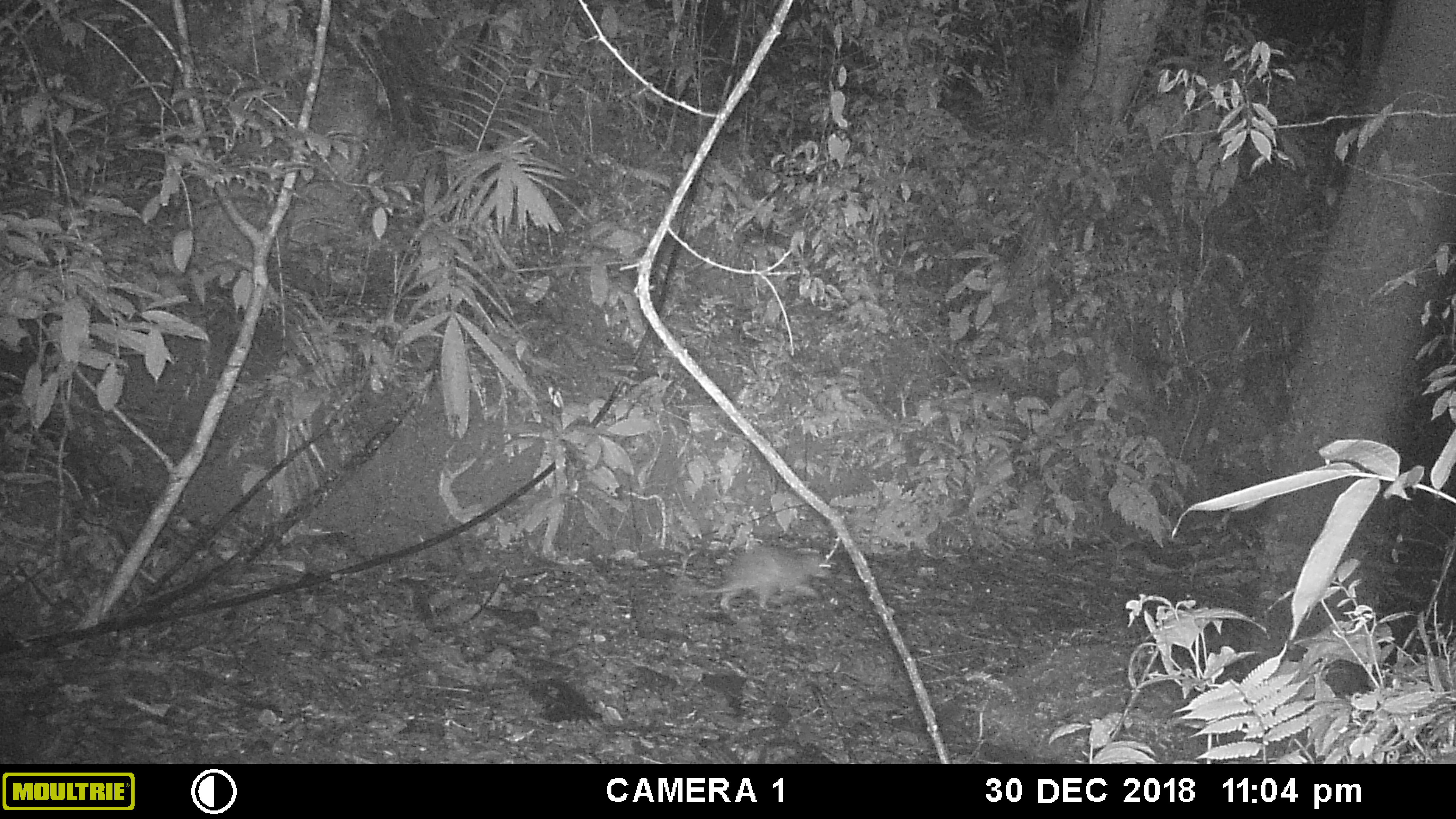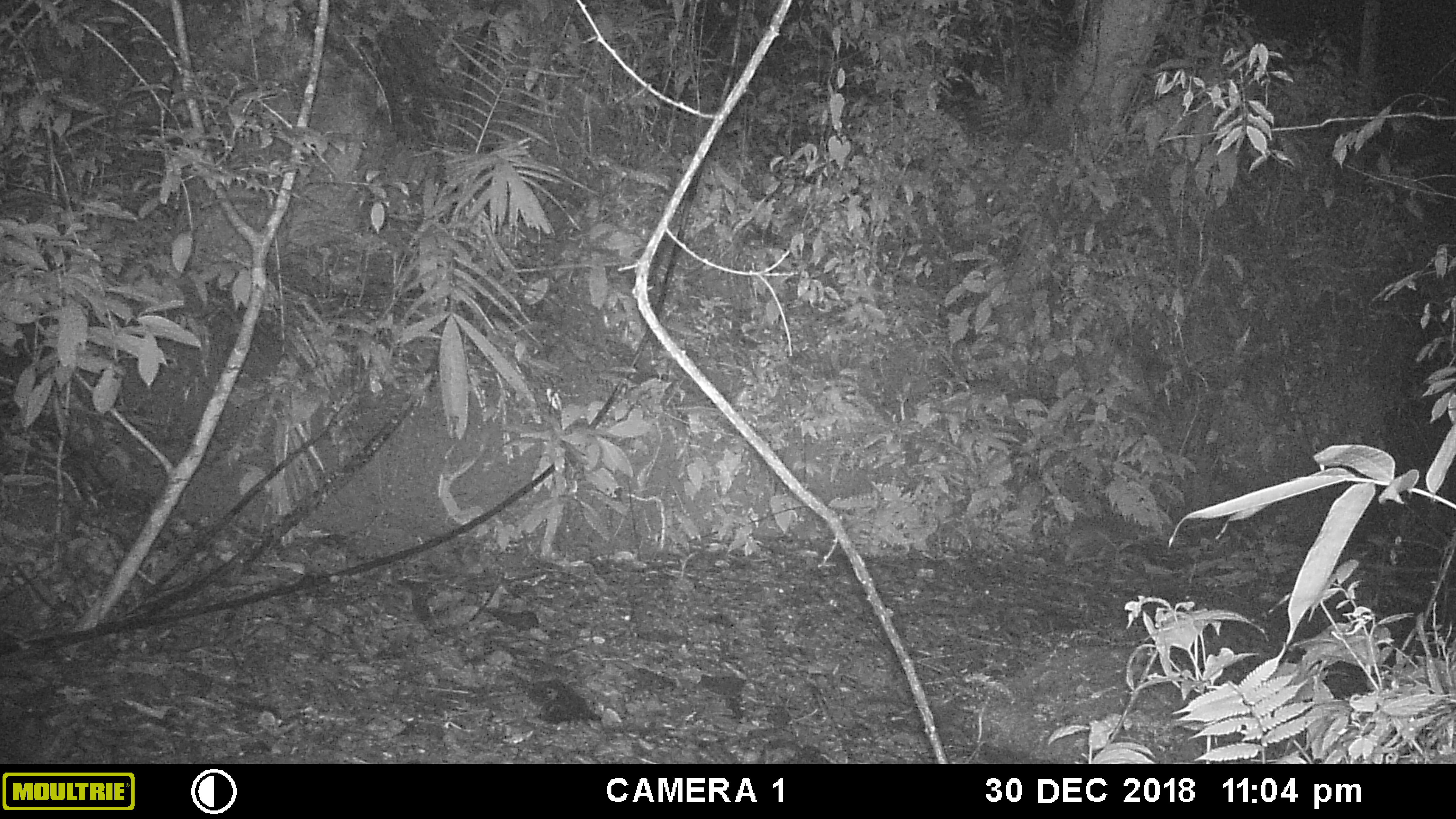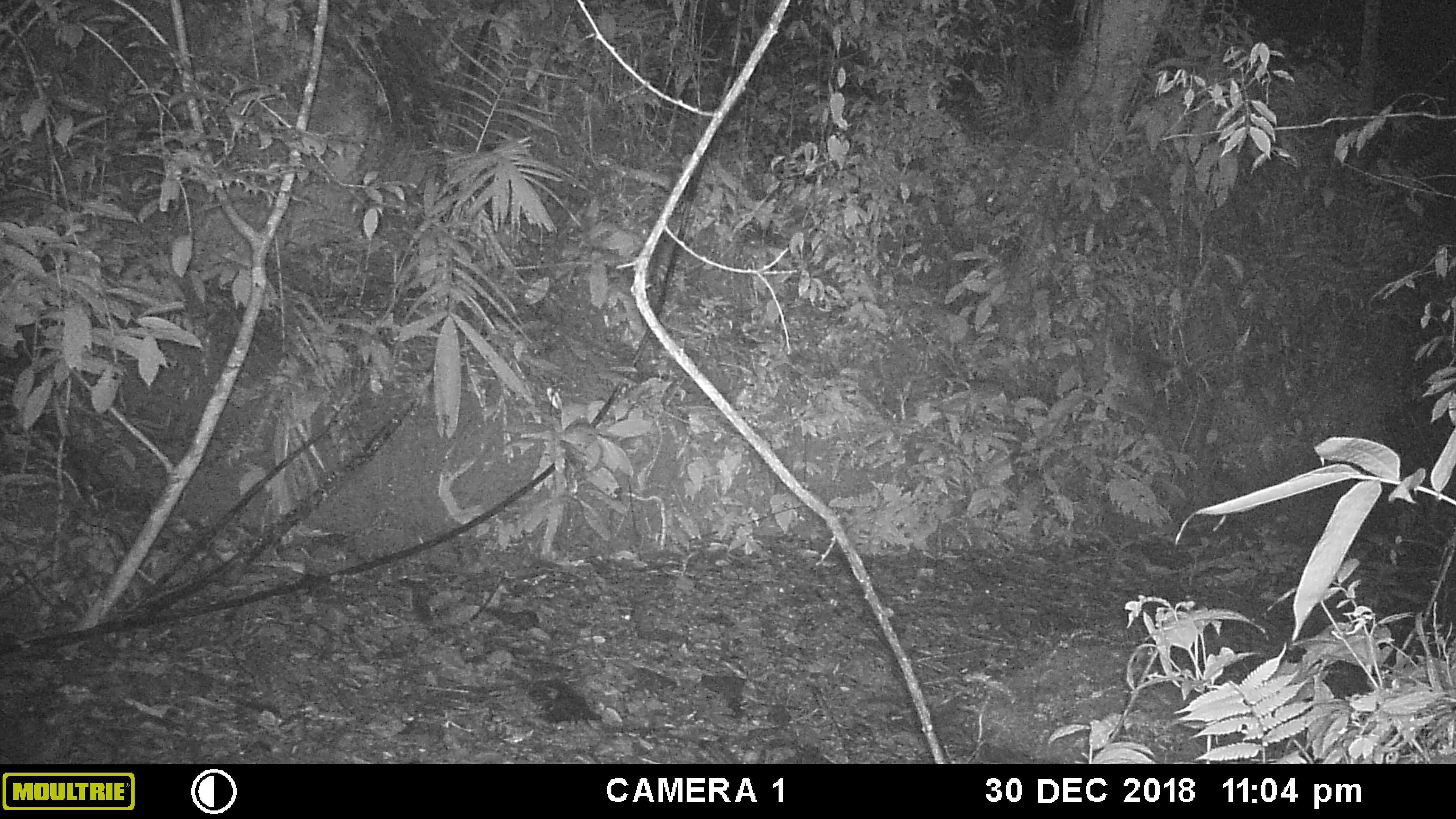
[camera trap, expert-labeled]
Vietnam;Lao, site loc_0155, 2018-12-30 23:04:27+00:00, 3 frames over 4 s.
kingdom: Animalia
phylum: Chordata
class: Mammalia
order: Rodentia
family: Hystricidae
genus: Atherurus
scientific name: Atherurus macrourus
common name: asiatic brush-tailed porcupine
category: asiatic brush tailed porcupine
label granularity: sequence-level